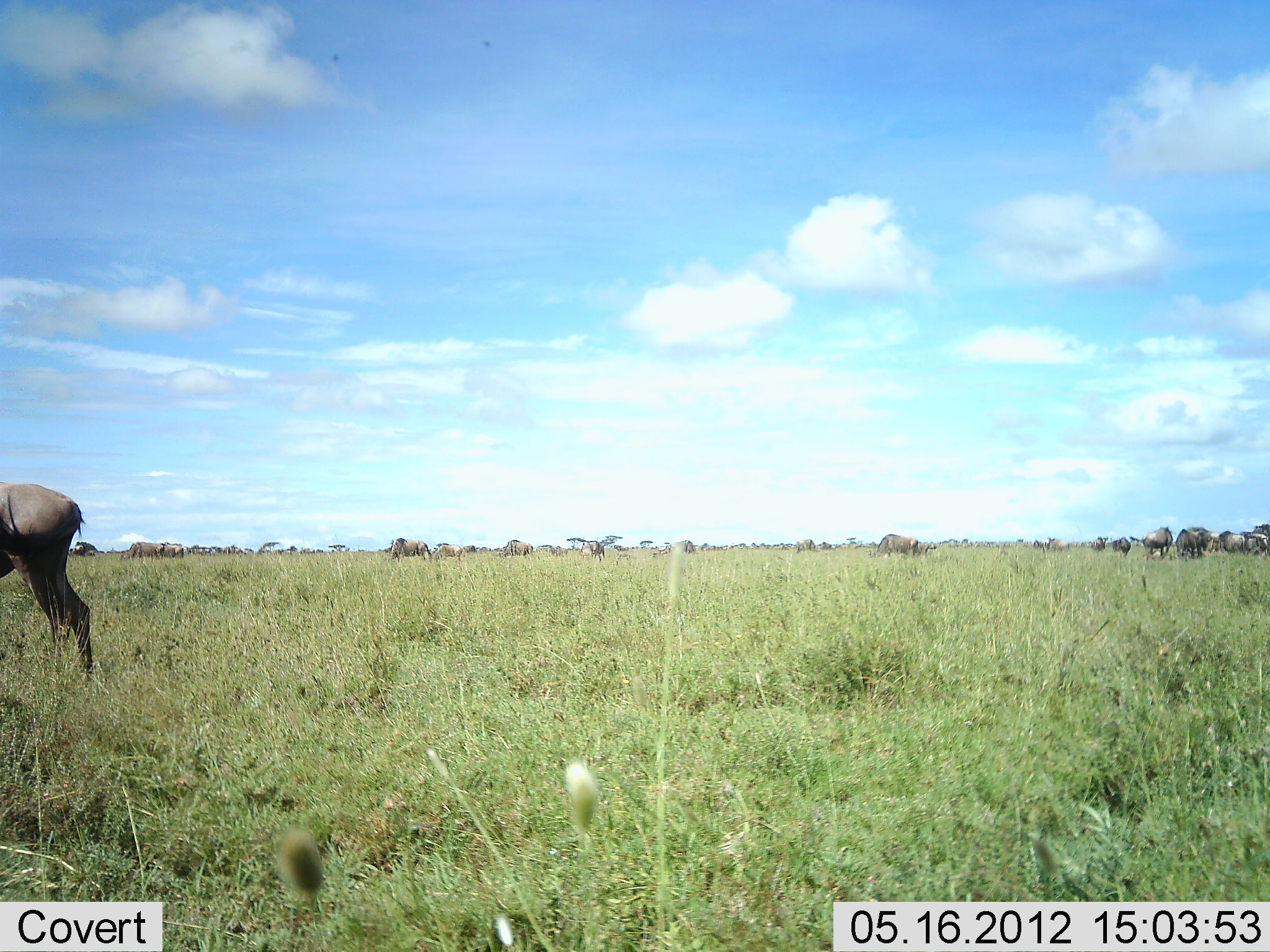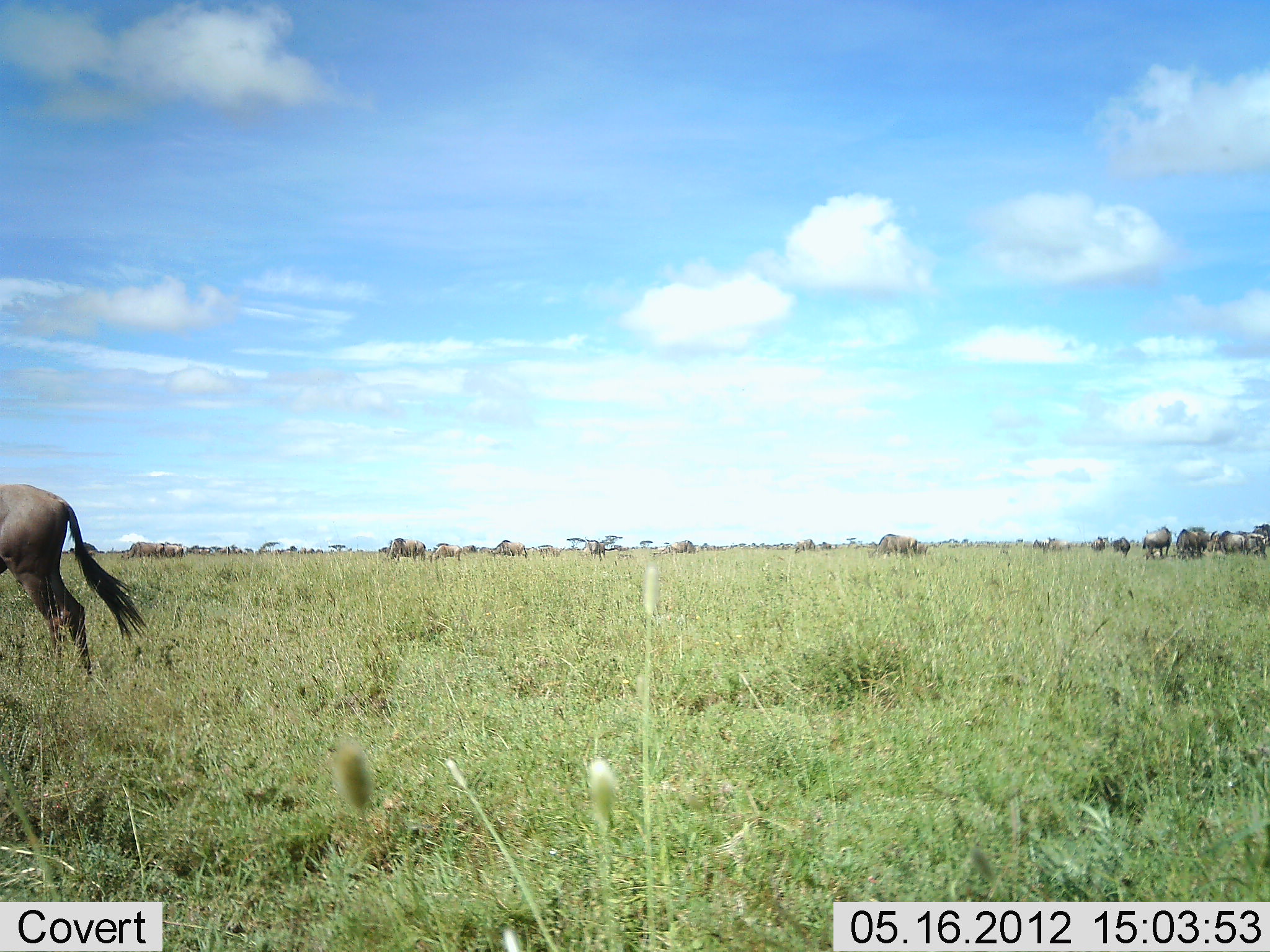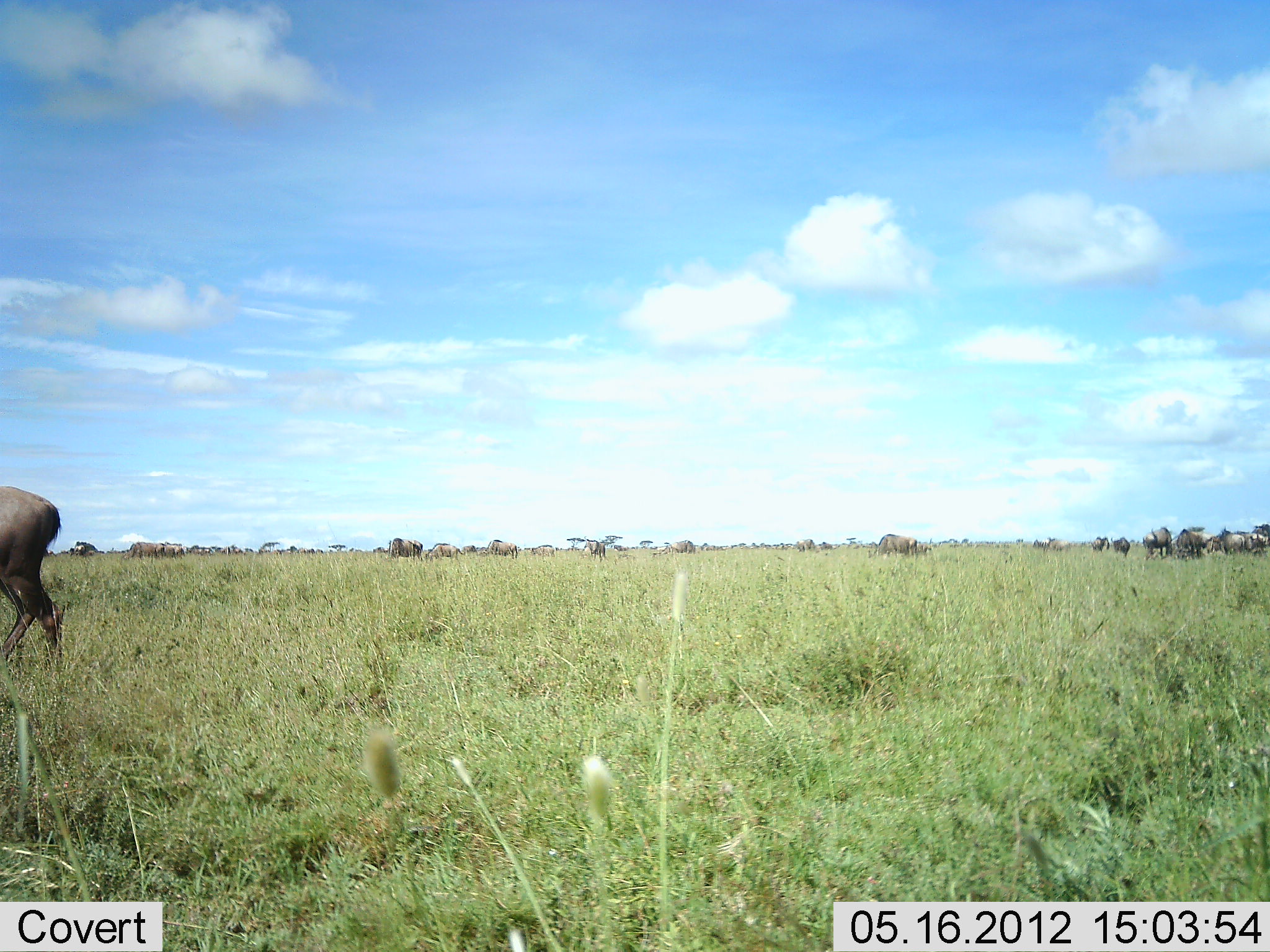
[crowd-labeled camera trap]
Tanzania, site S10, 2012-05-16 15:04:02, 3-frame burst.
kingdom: Animalia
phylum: Chordata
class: Mammalia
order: Artiodactyla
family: Bovidae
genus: Connochaetes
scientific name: Connochaetes taurinus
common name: blue wildebeest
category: wildebeest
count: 11-50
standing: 70%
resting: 0%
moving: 30%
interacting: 0%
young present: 0%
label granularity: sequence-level